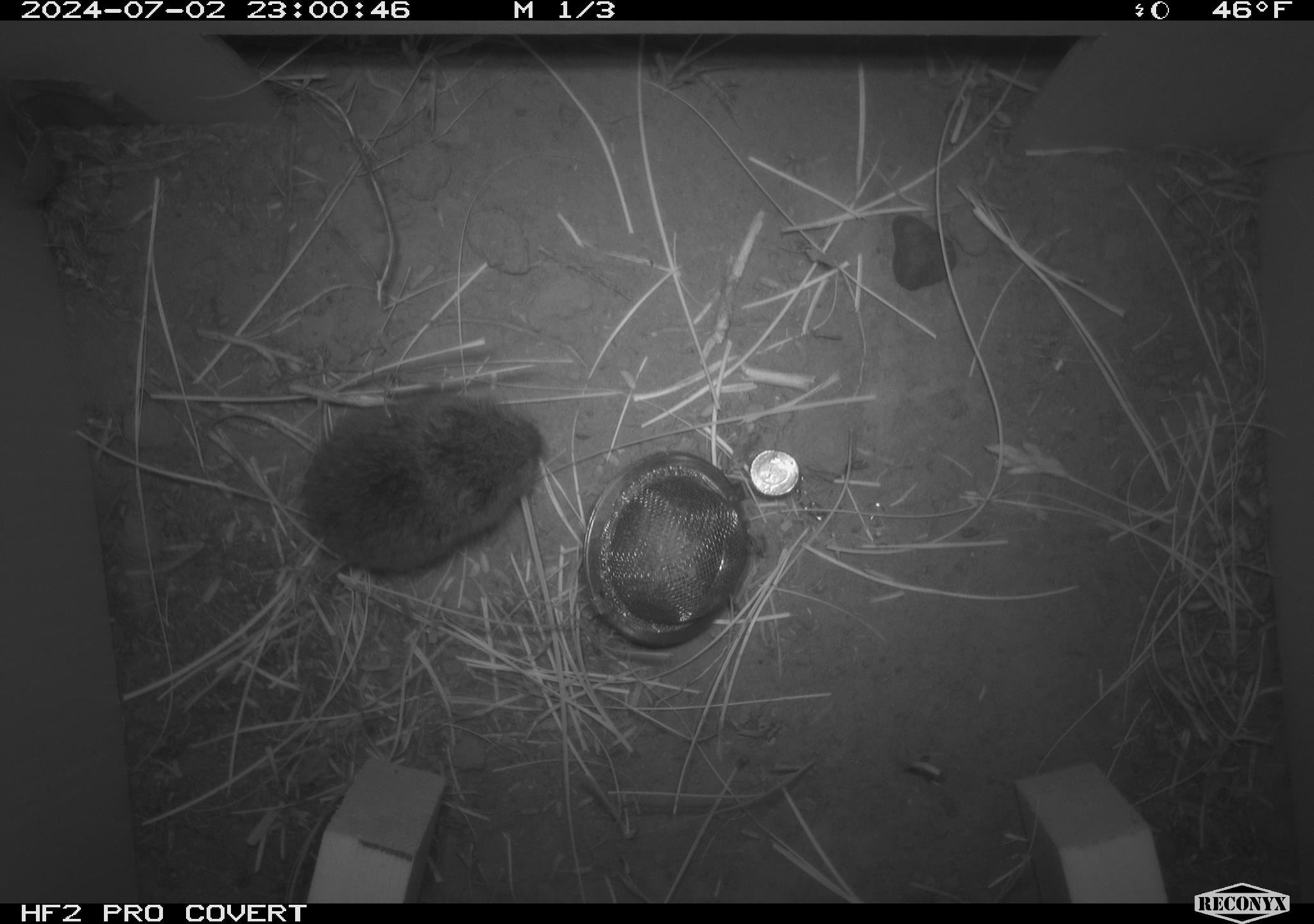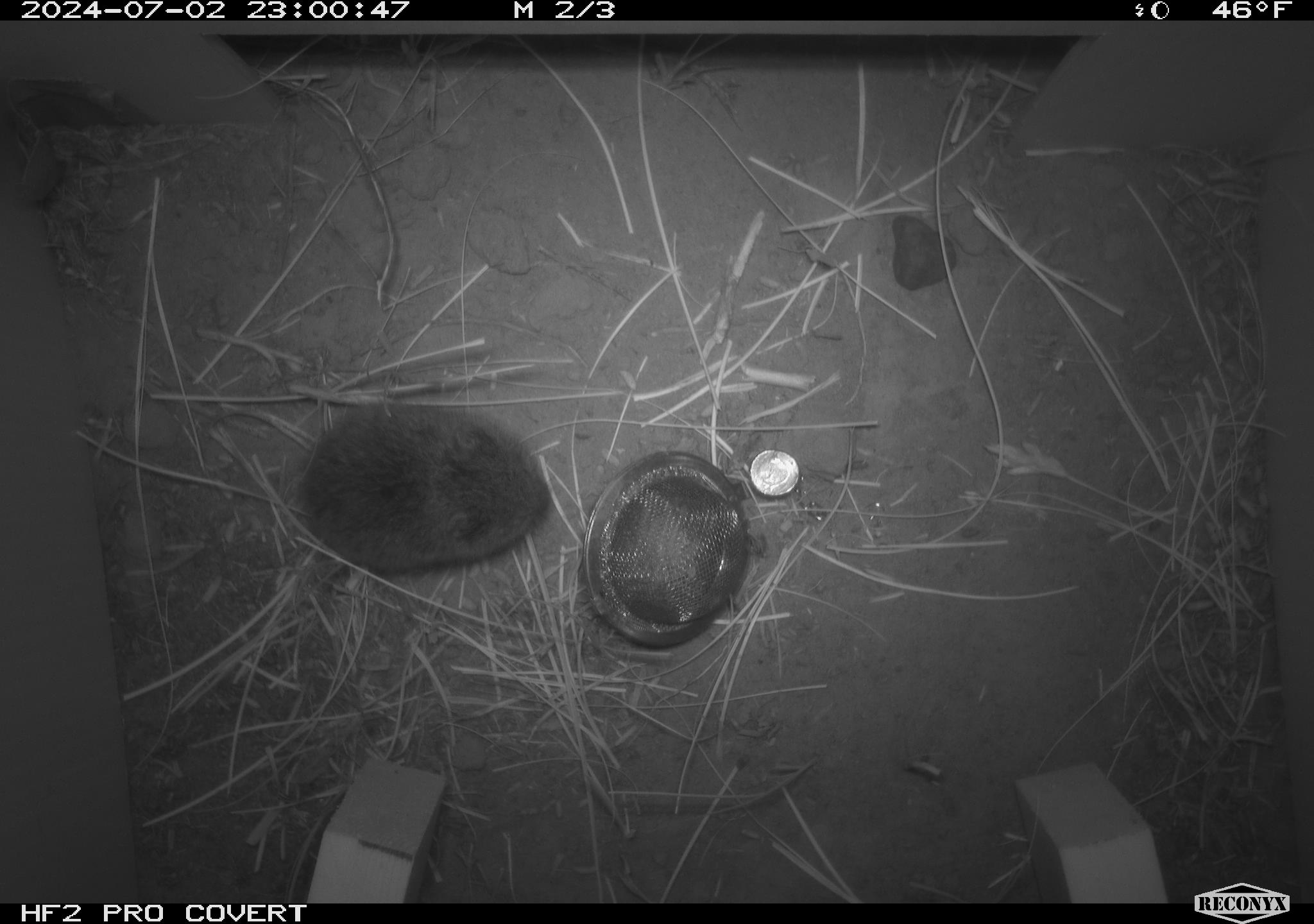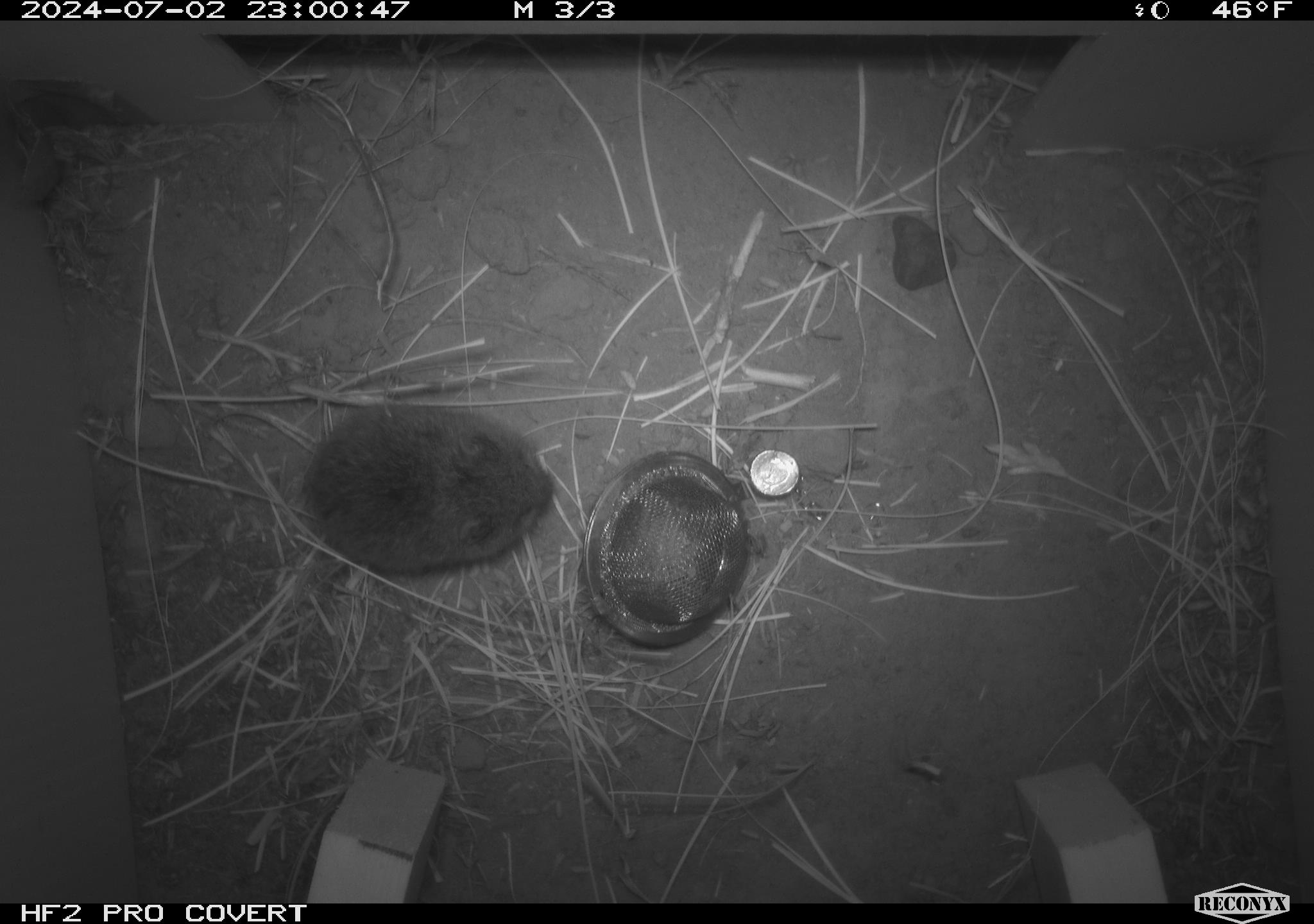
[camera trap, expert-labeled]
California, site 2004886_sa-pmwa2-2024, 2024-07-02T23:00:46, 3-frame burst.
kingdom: Animalia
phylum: Chordata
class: Mammalia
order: Rodentia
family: Cricetidae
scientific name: Arvicolinae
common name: voles, lemmings, and muskrats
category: arvicolinae subfamily